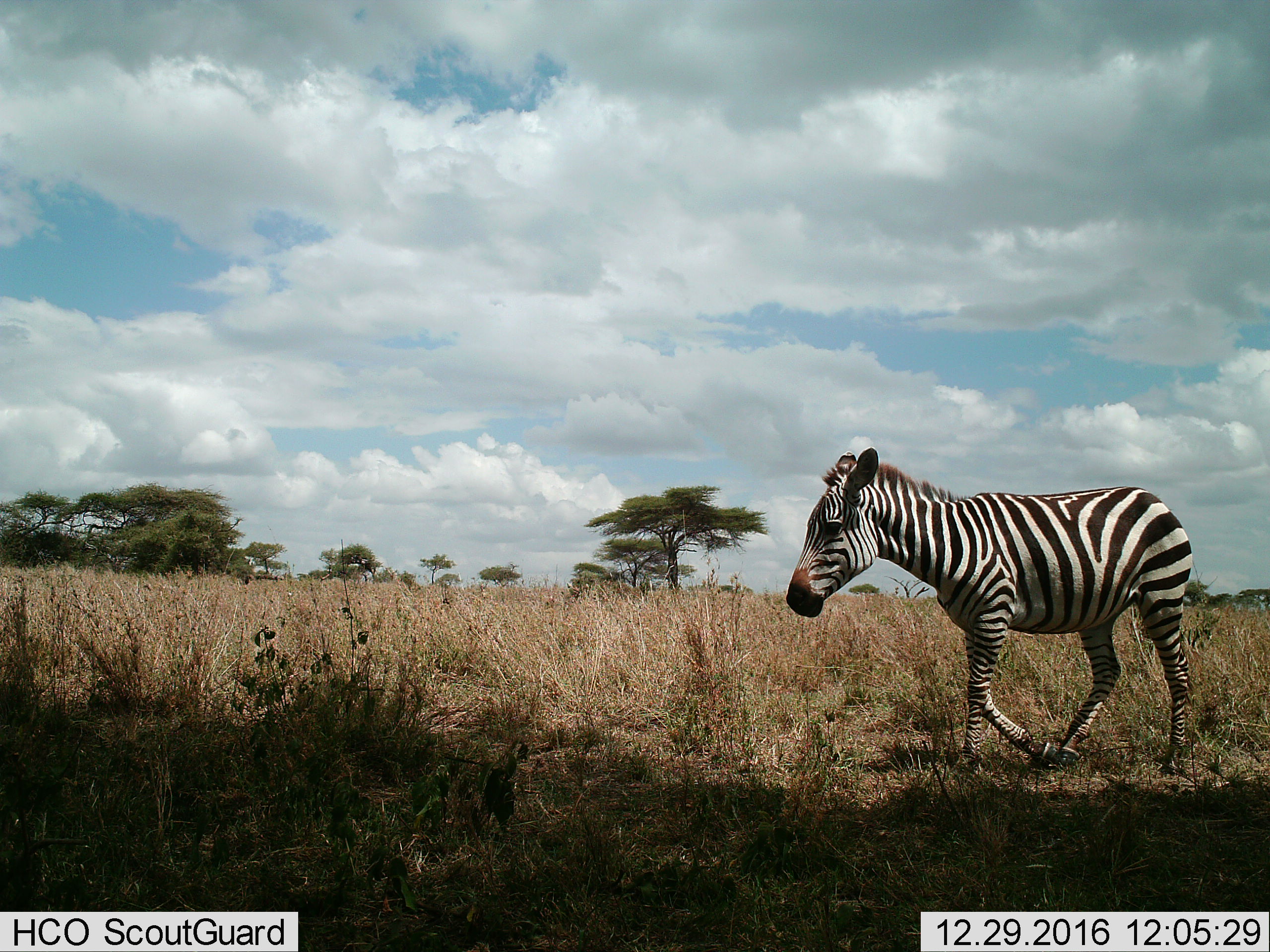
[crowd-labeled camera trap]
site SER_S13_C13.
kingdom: Animalia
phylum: Chordata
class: Mammalia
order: Perissodactyla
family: Equidae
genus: Equus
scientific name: Equus quagga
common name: plains zebra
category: zebraplains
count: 1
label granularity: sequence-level